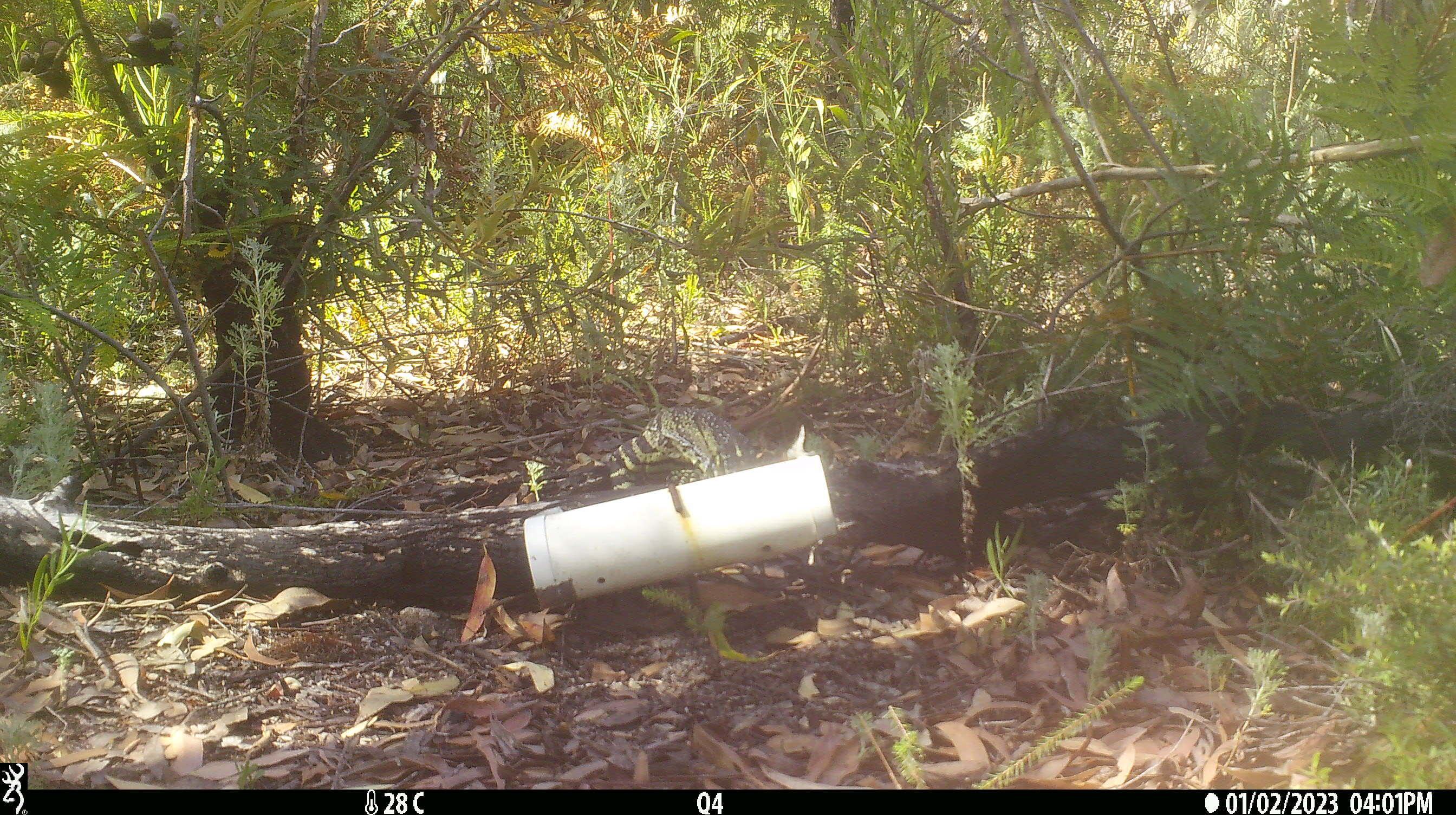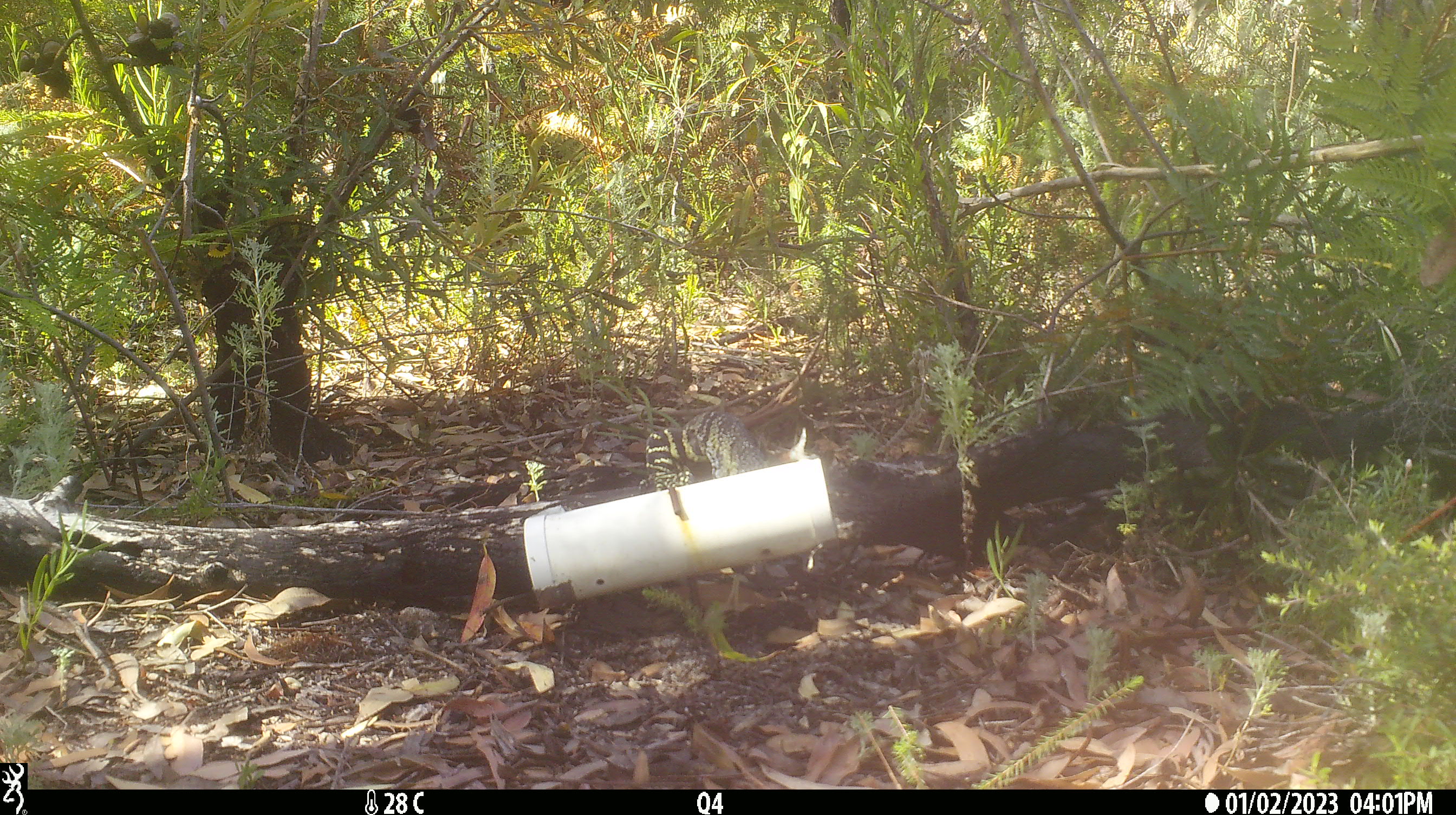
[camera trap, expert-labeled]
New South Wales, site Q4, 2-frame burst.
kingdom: Animalia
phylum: Chordata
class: Reptilia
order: Squamata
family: Varanidae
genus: Varanus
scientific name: Varanus varius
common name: lace monitor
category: goanna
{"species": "goanna (lace monitor) (Varanus varius)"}